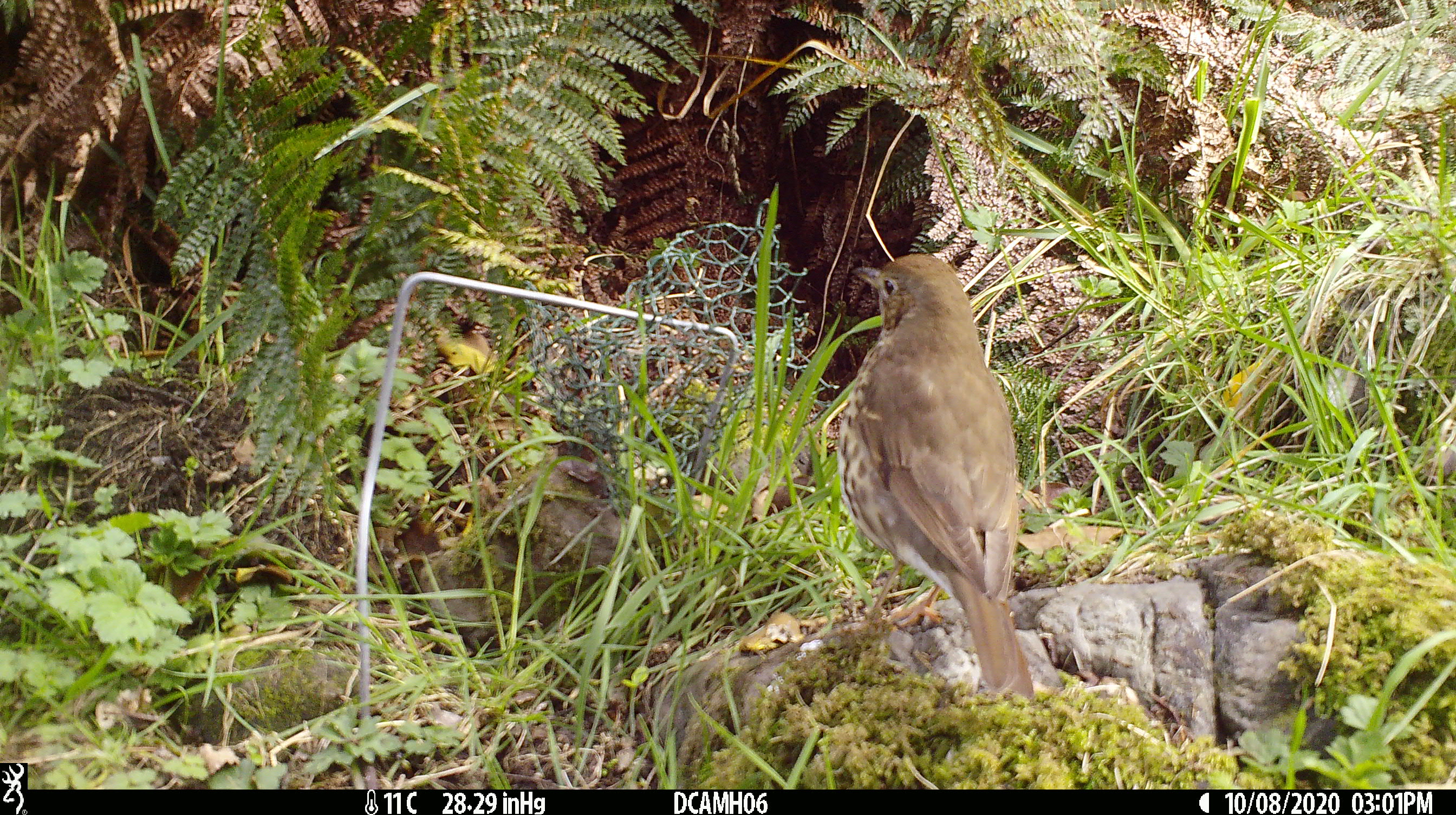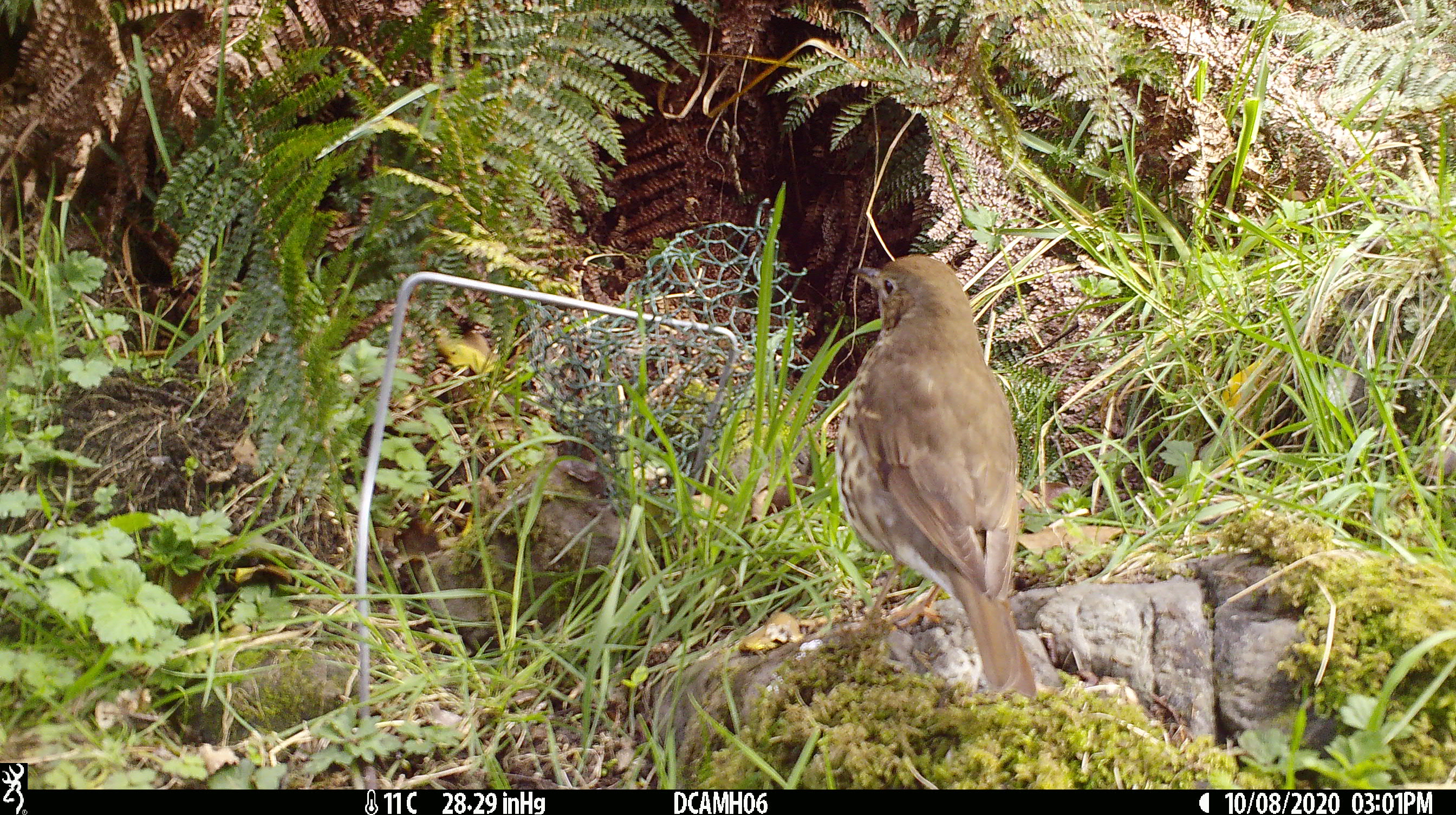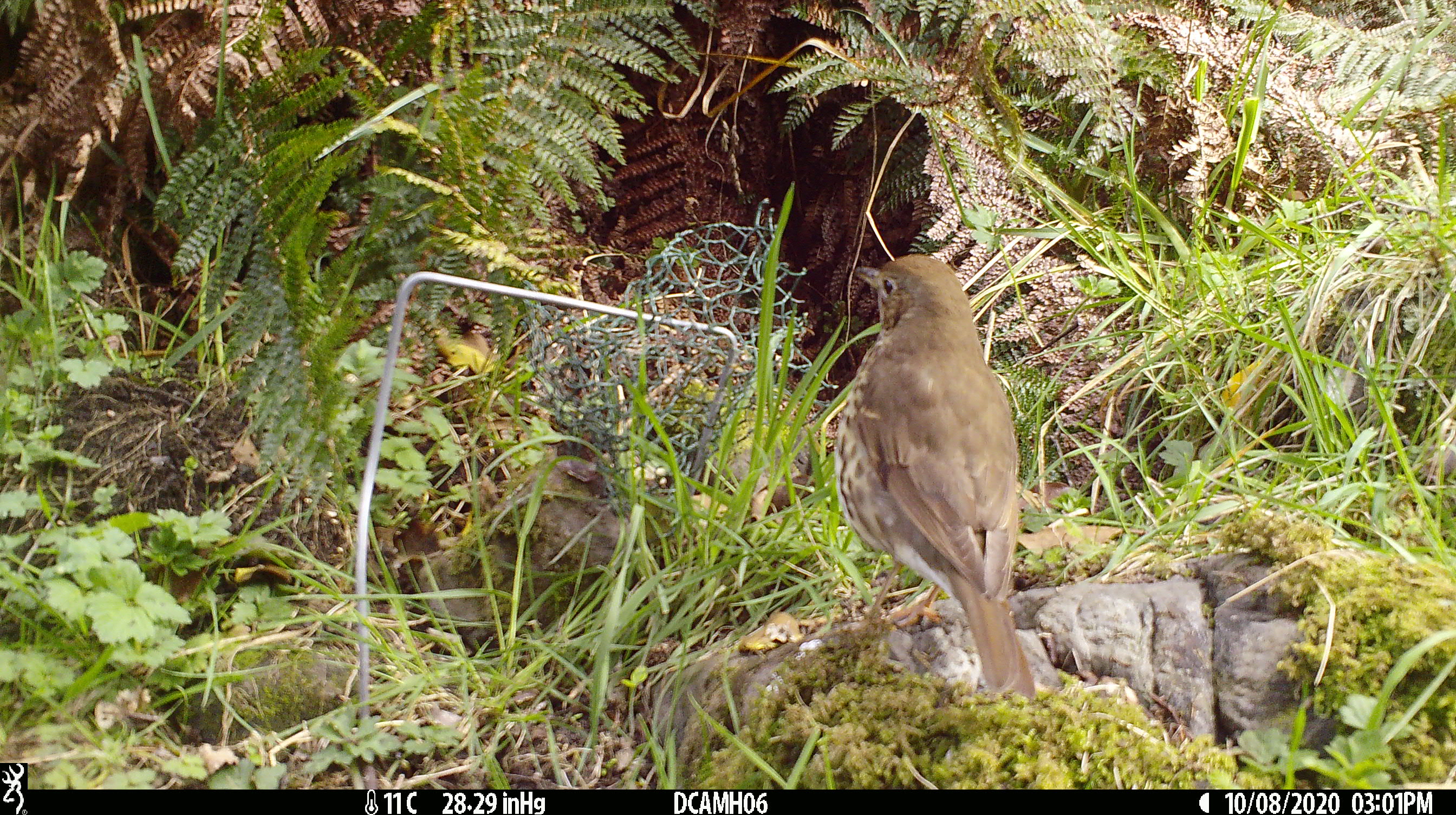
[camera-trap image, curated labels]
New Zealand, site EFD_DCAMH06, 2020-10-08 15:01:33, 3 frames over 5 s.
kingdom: Animalia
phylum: Chordata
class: Aves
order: Passeriformes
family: Turdidae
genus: Turdus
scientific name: Turdus philomelos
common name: song thrush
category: thrush